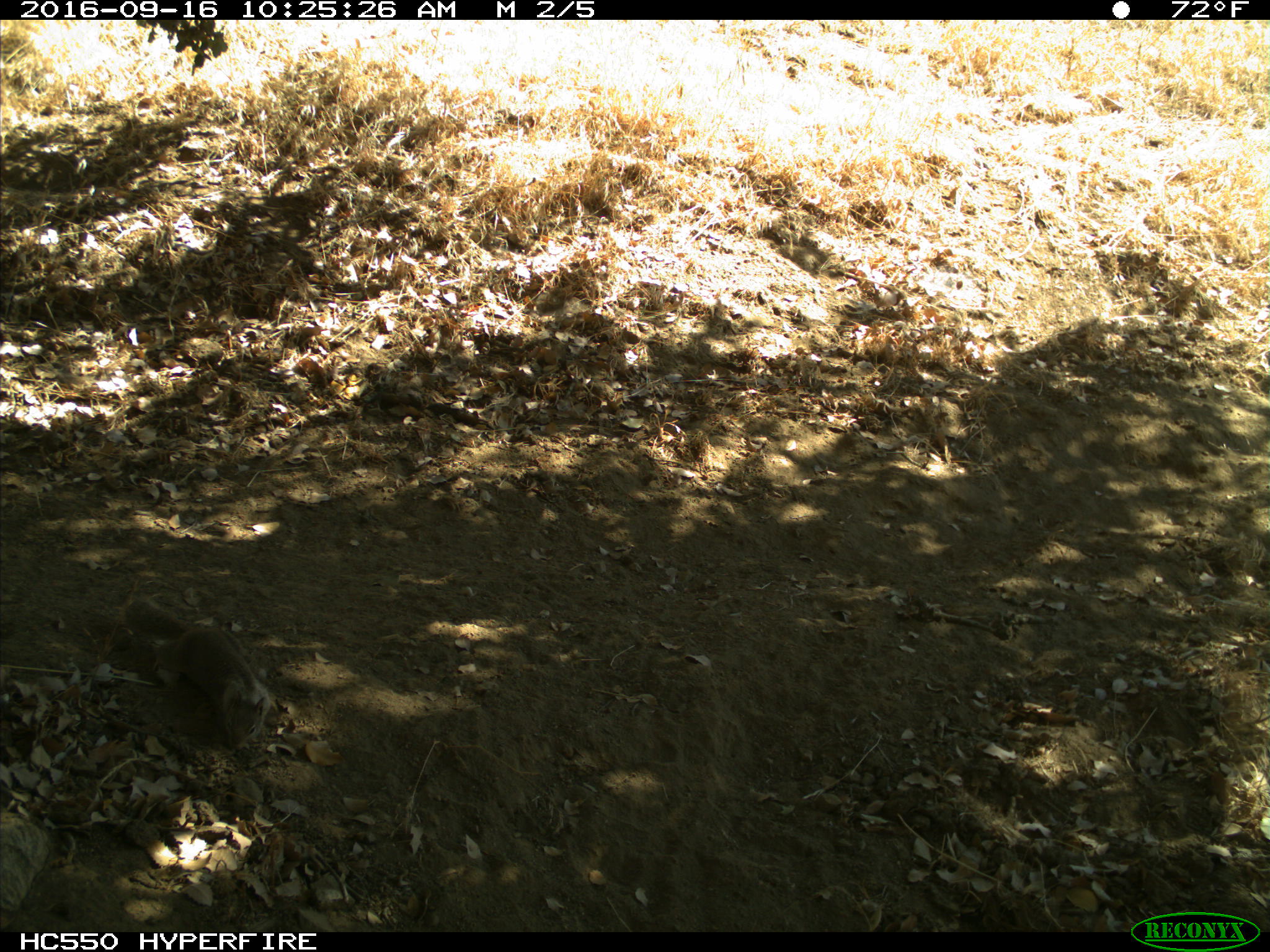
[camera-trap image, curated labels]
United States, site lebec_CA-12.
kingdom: Animalia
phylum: Chordata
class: Mammalia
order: Rodentia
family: Sciuridae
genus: Otospermophilus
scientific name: Otospermophilus beecheyi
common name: california ground squirrel